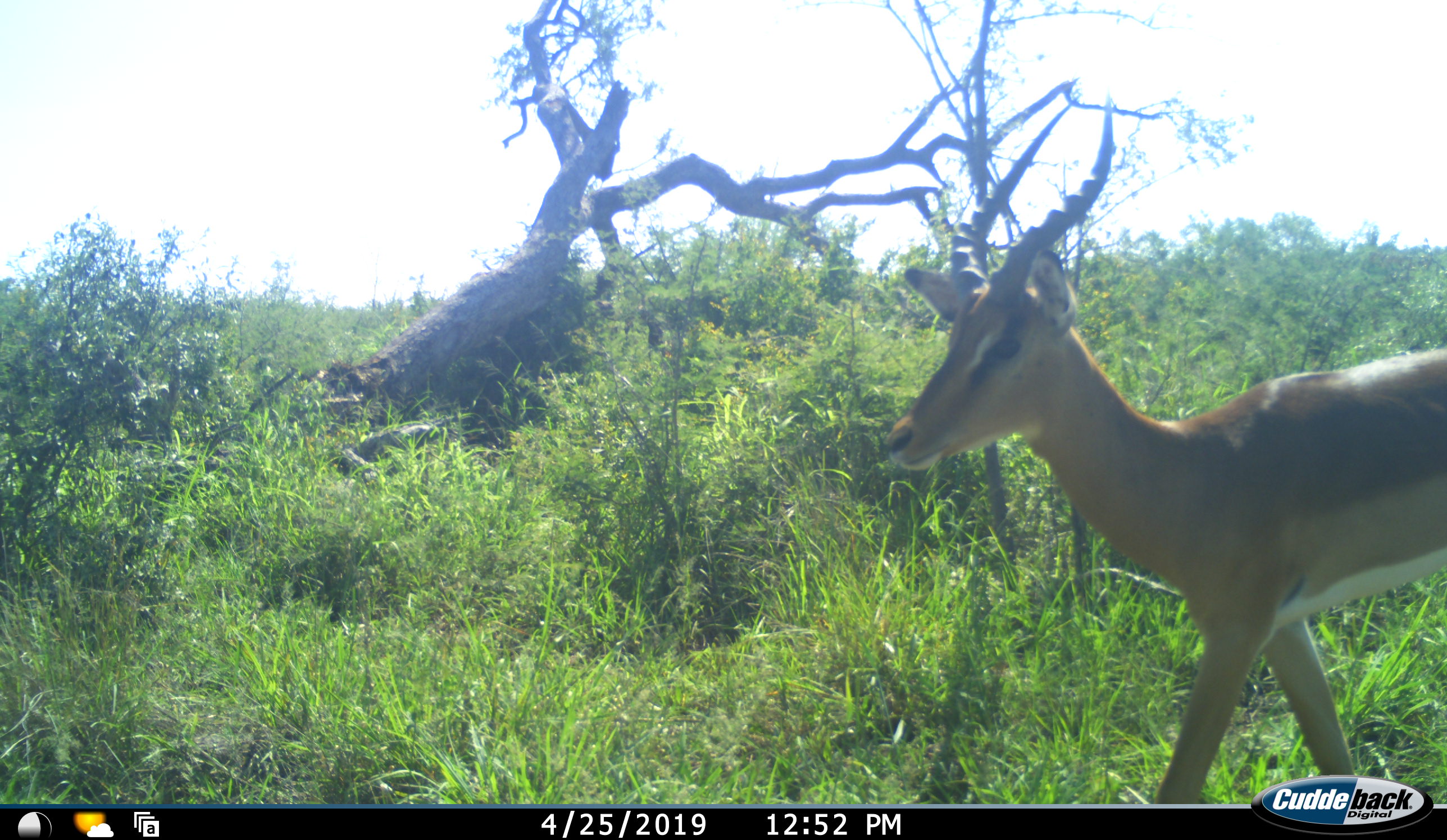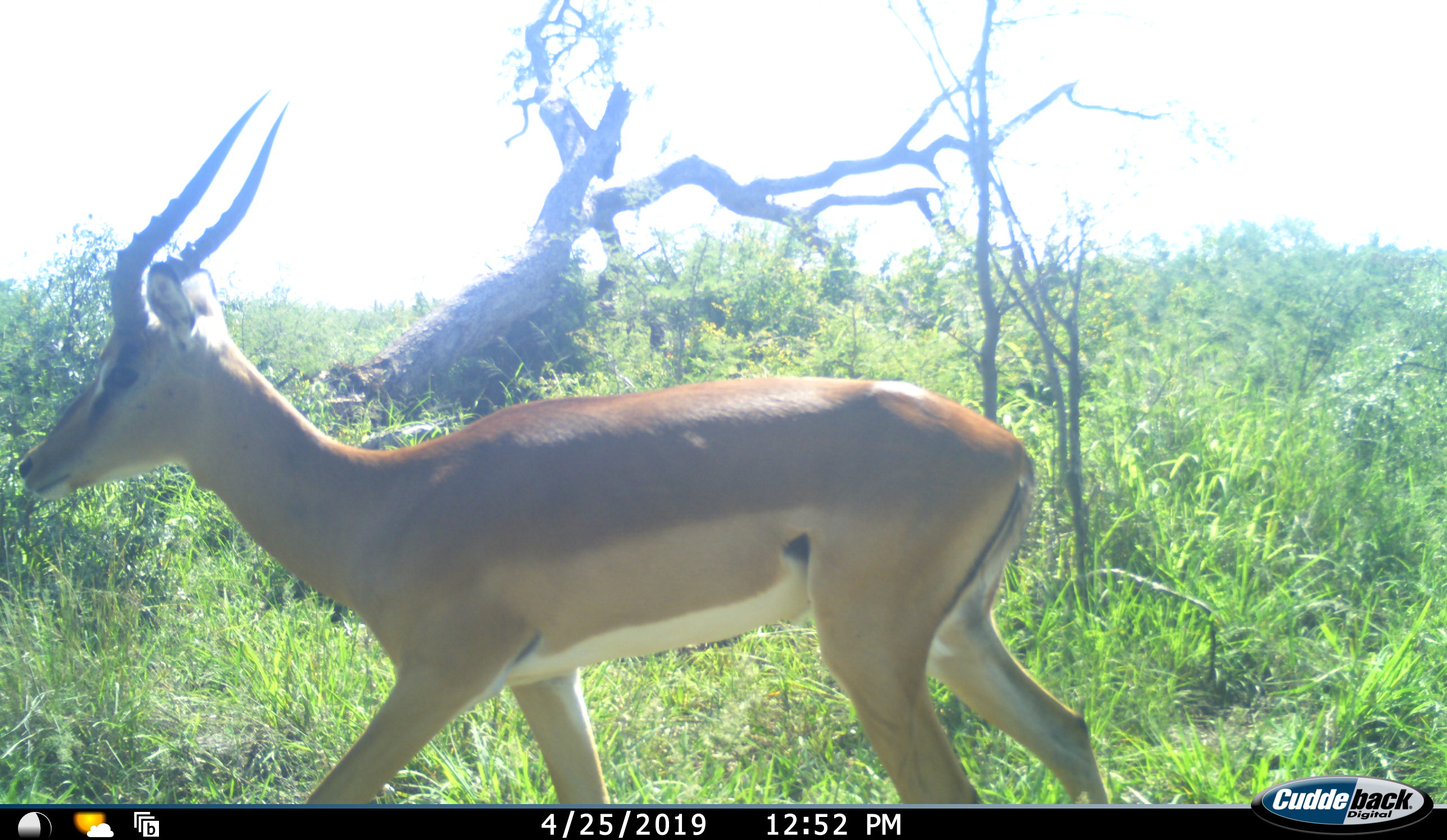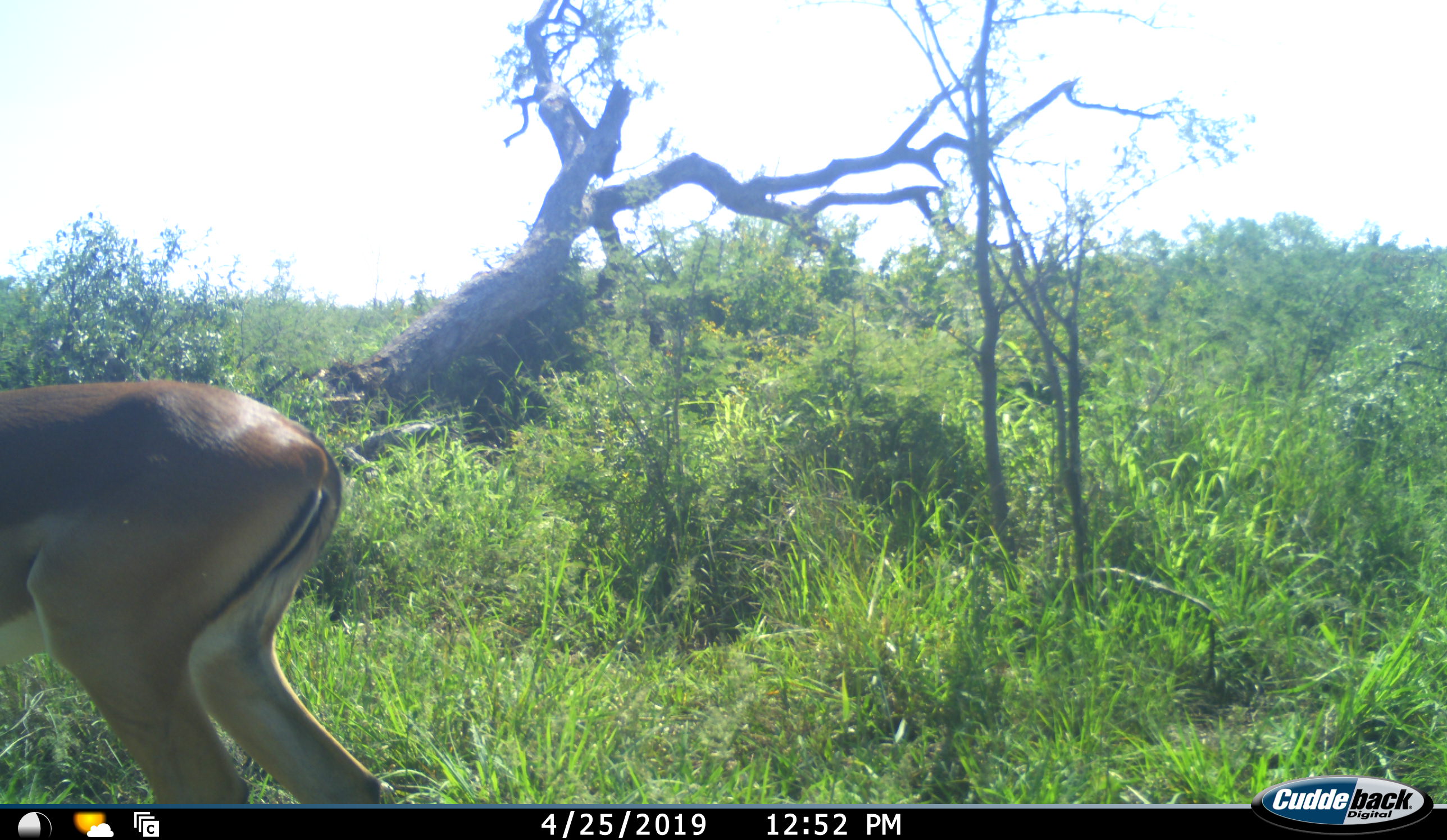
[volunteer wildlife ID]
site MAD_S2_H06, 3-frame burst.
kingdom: Animalia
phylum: Chordata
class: Mammalia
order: Artiodactyla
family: Bovidae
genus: Aepyceros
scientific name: Aepyceros melampus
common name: impala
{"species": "impala (Aepyceros melampus)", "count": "1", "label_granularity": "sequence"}